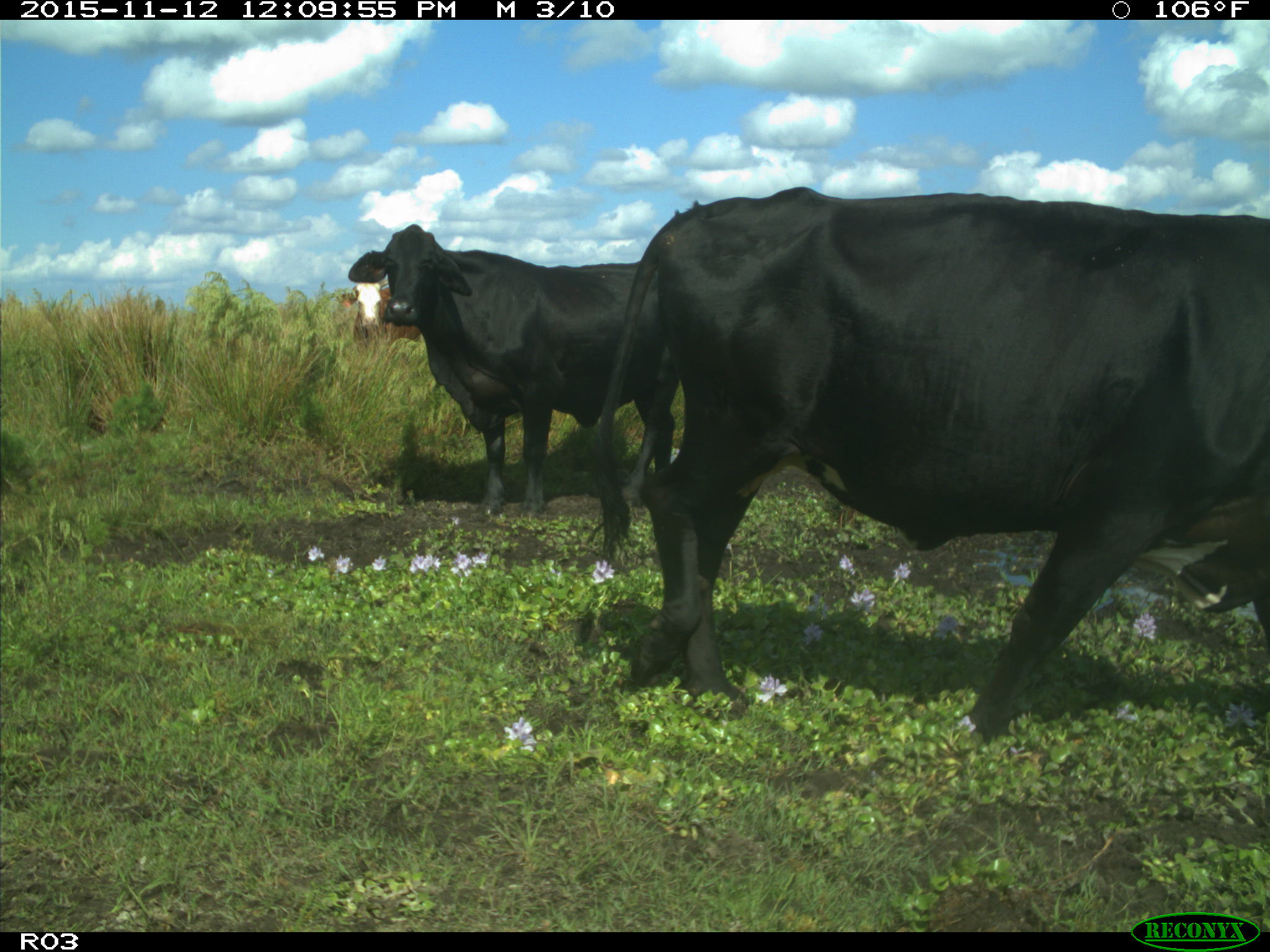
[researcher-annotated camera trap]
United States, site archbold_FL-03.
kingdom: Animalia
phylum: Chordata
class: Mammalia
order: Artiodactyla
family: Bovidae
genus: Bos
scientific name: Bos taurus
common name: domestic cow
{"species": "Bos taurus (domestic cow)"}